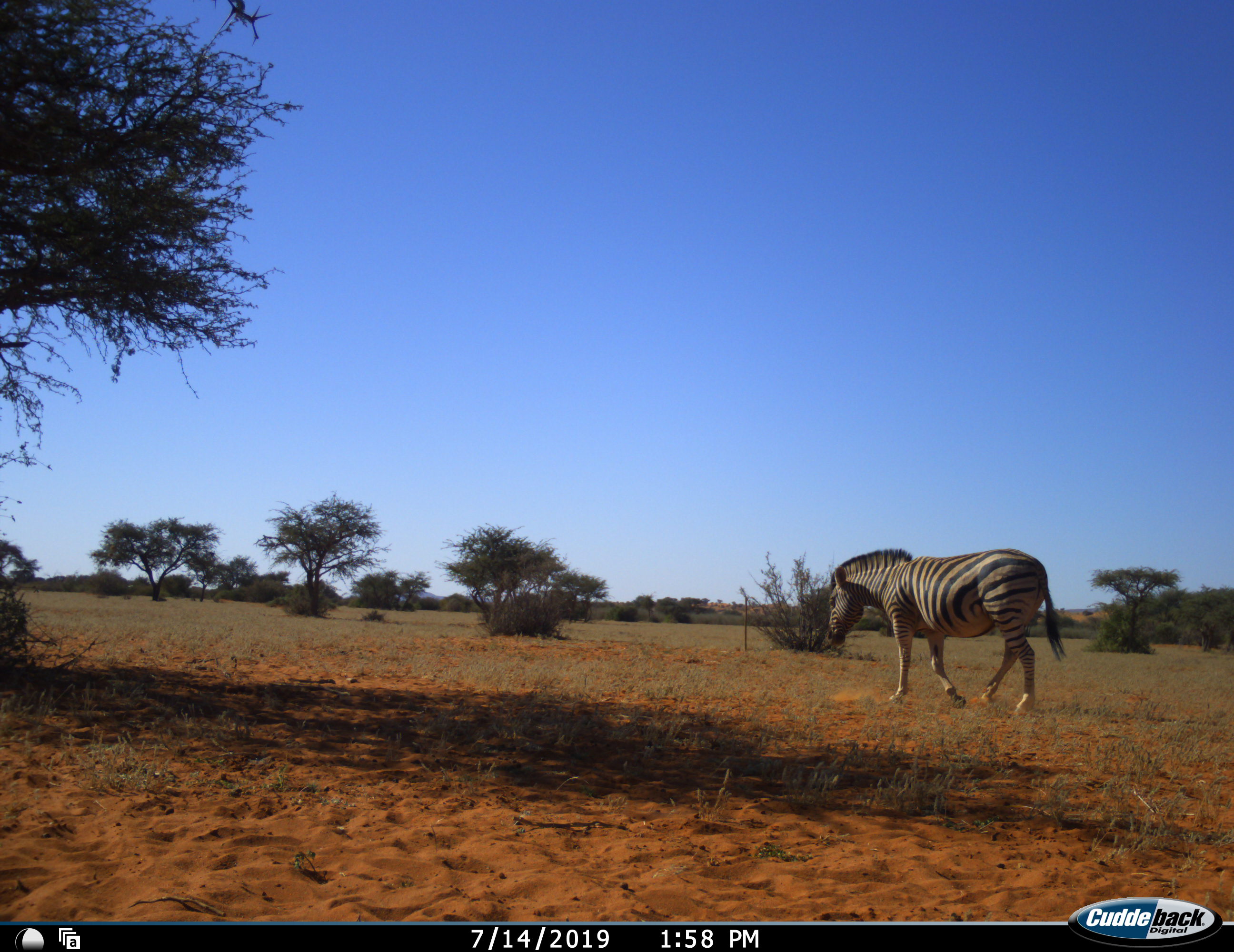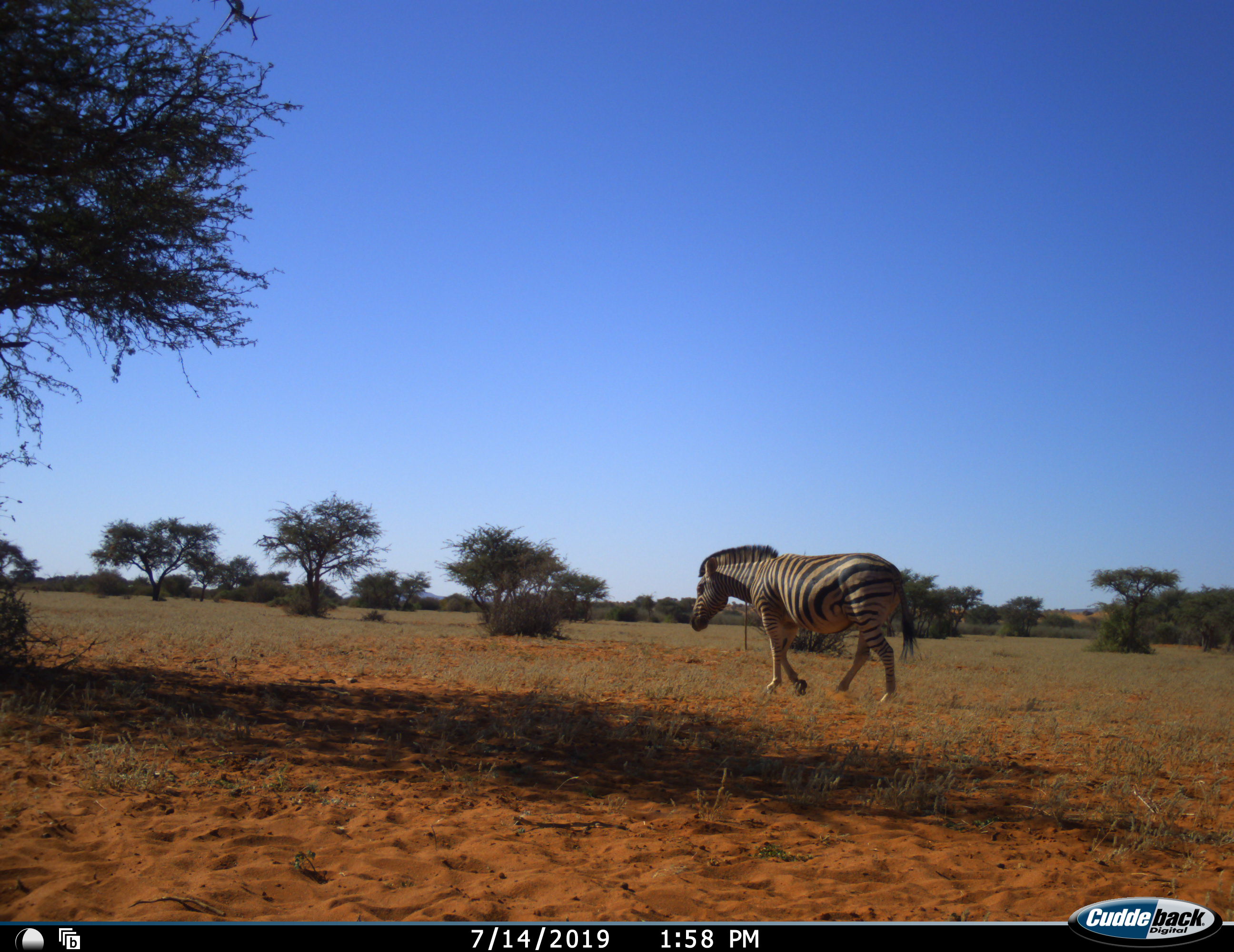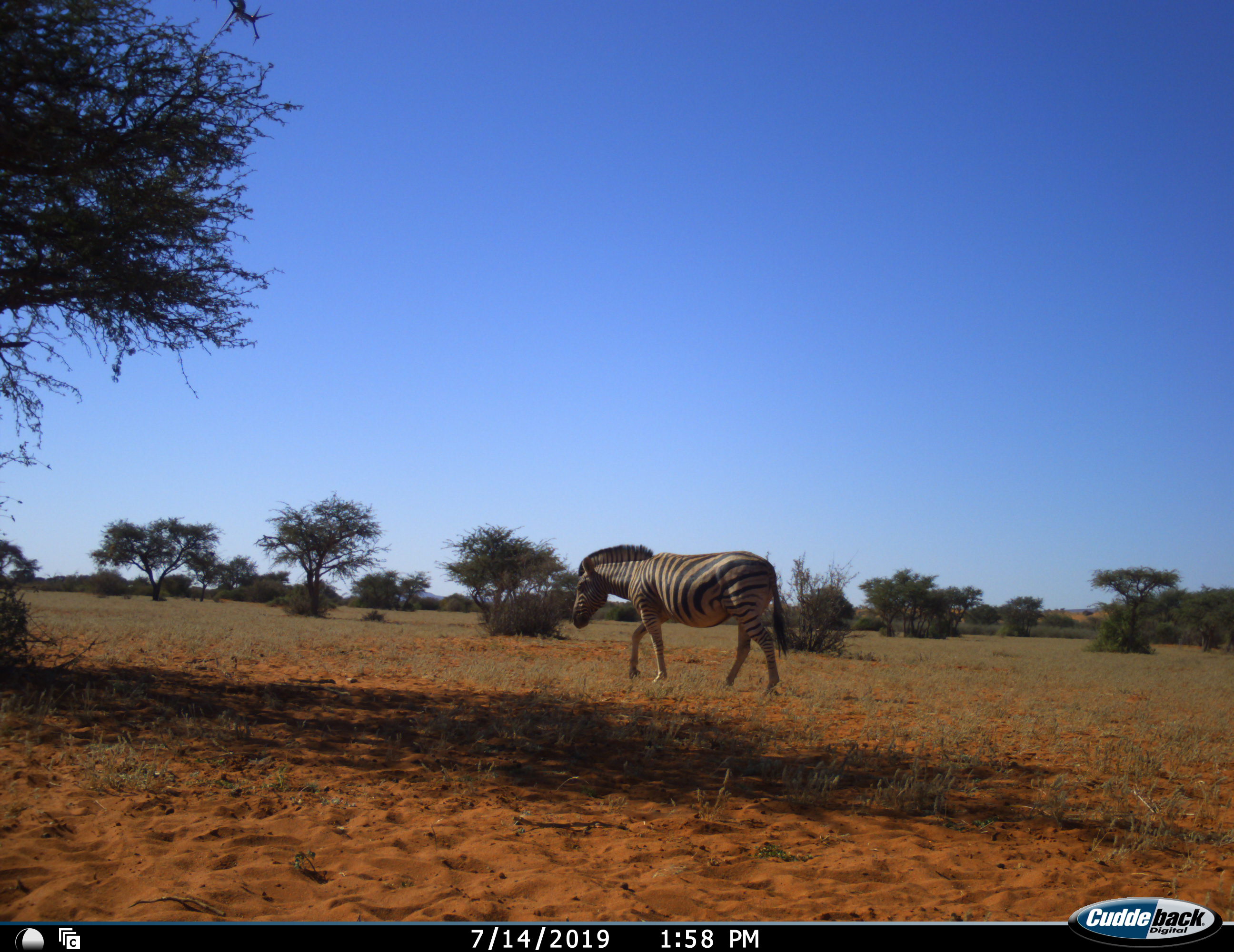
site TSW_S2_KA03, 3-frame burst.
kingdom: Animalia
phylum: Chordata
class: Mammalia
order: Perissodactyla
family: Equidae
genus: Equus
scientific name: Equus quagga burchellii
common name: burchell's zebra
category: zebraburchells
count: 1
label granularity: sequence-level